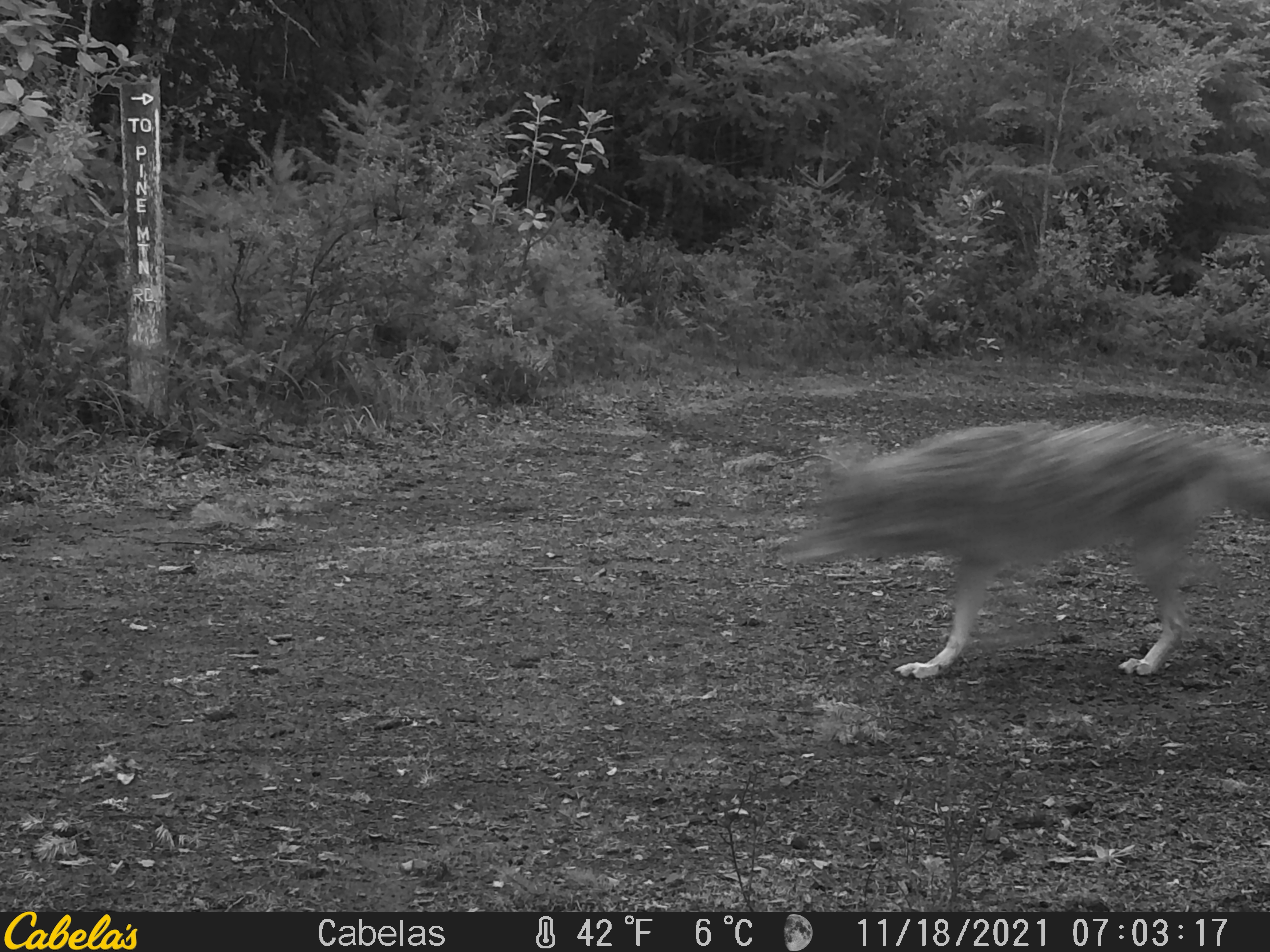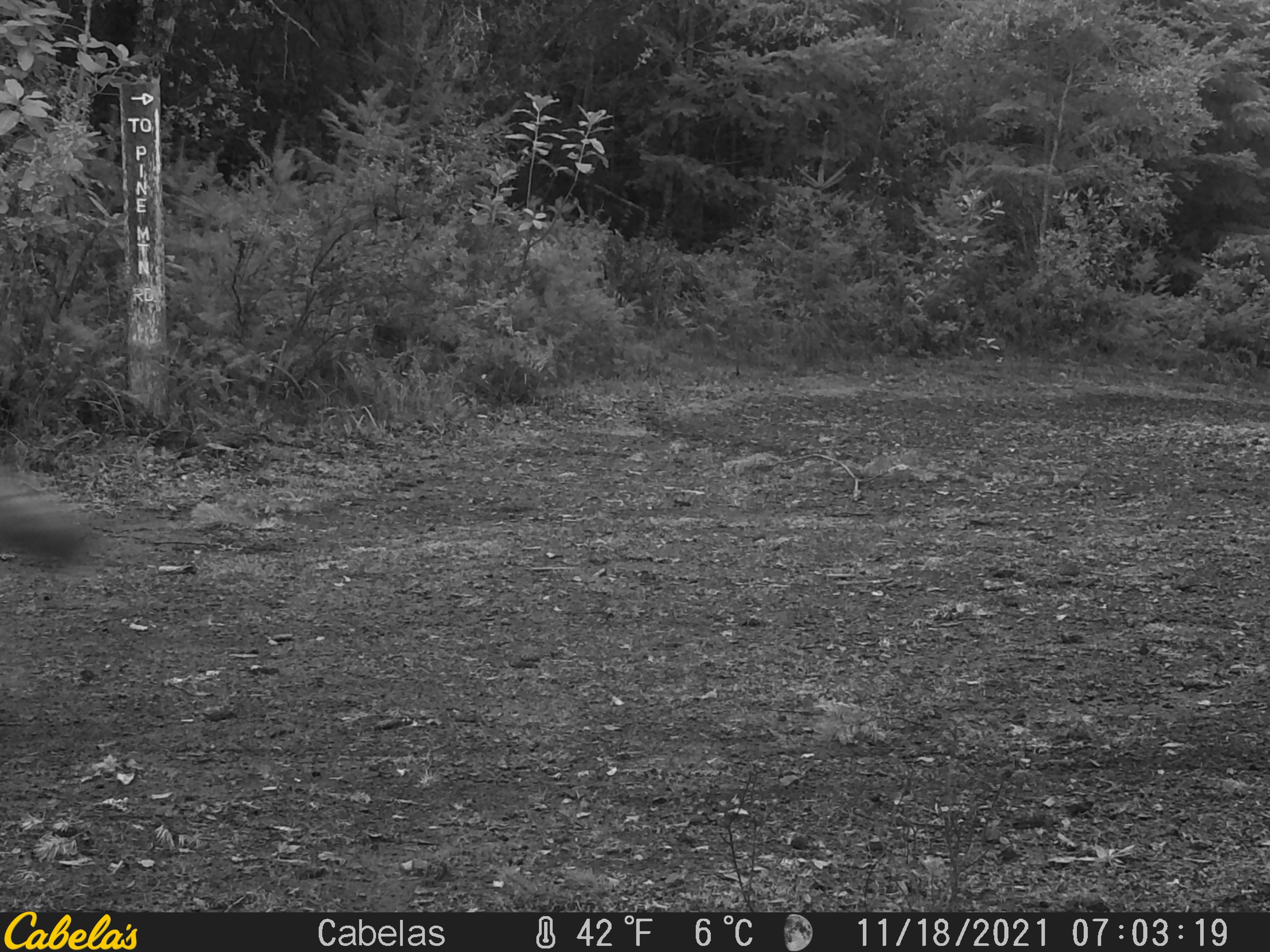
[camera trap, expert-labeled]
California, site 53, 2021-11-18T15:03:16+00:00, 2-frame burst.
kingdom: Animalia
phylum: Chordata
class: Mammalia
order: Carnivora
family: Canidae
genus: Canis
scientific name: Canis latrans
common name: coyote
Coyote (Canis latrans).